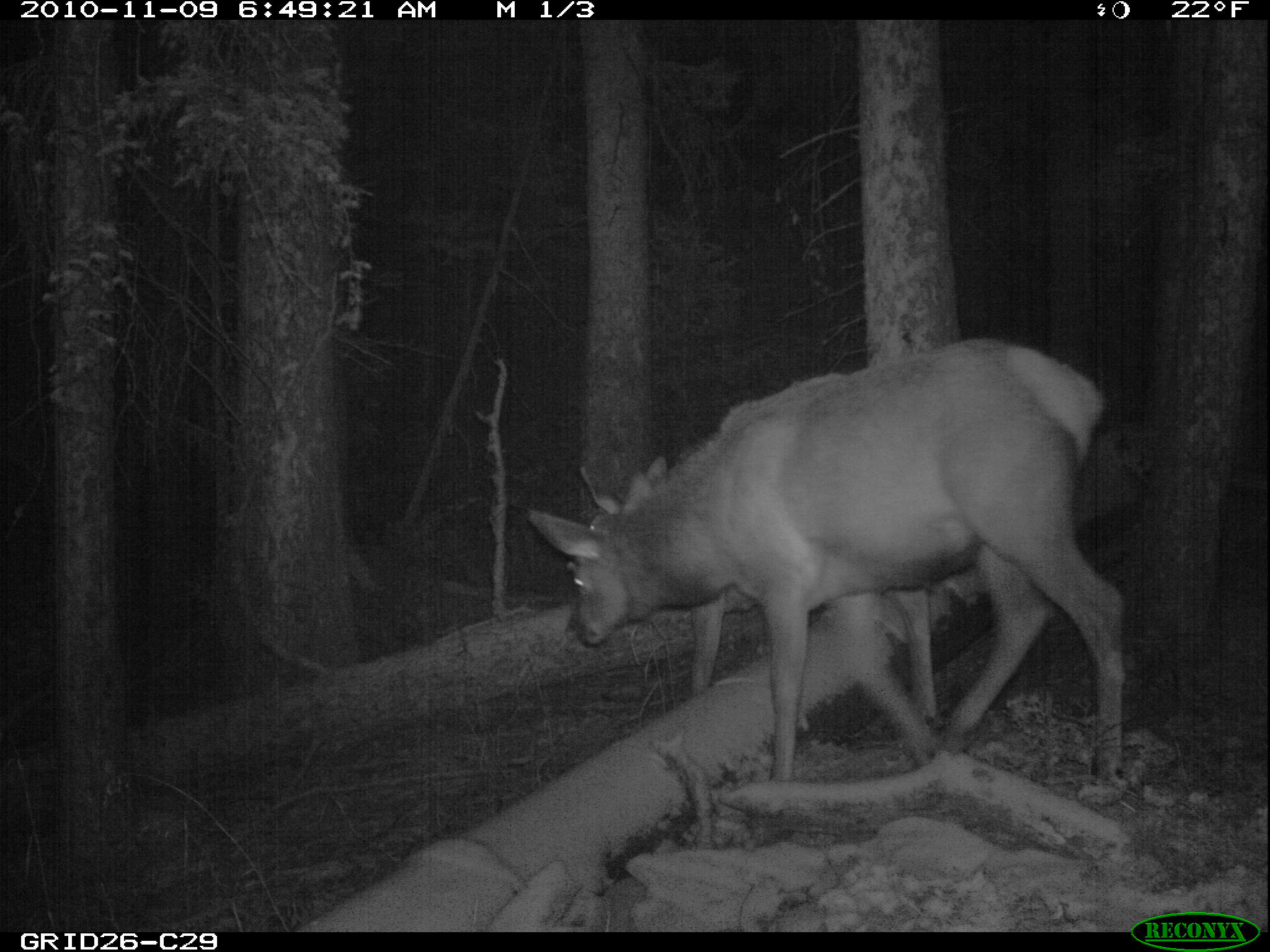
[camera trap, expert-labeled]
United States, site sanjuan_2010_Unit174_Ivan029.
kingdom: Animalia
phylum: Chordata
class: Mammalia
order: Artiodactyla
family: Cervidae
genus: Cervus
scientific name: Cervus elaphus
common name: red deer